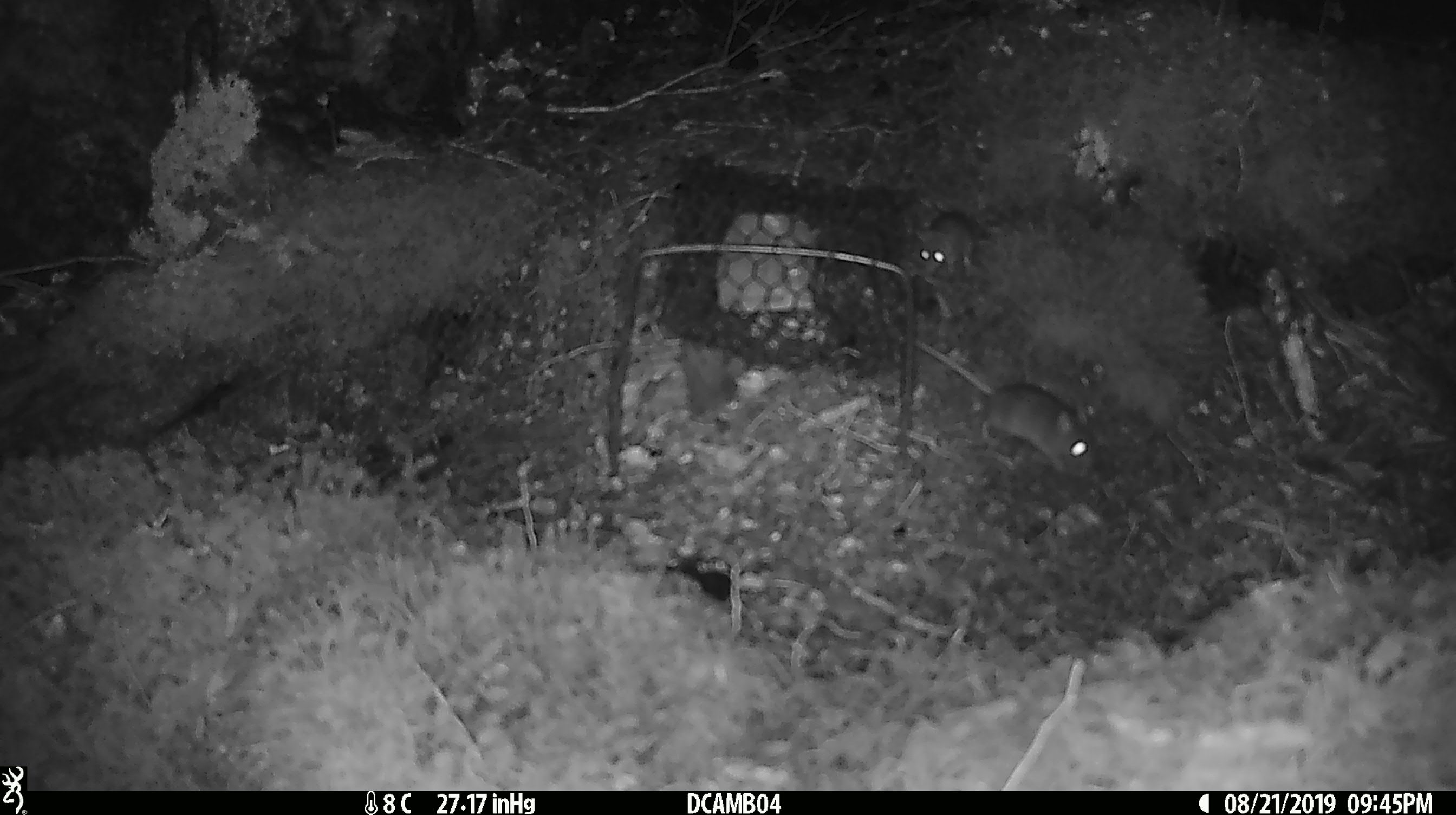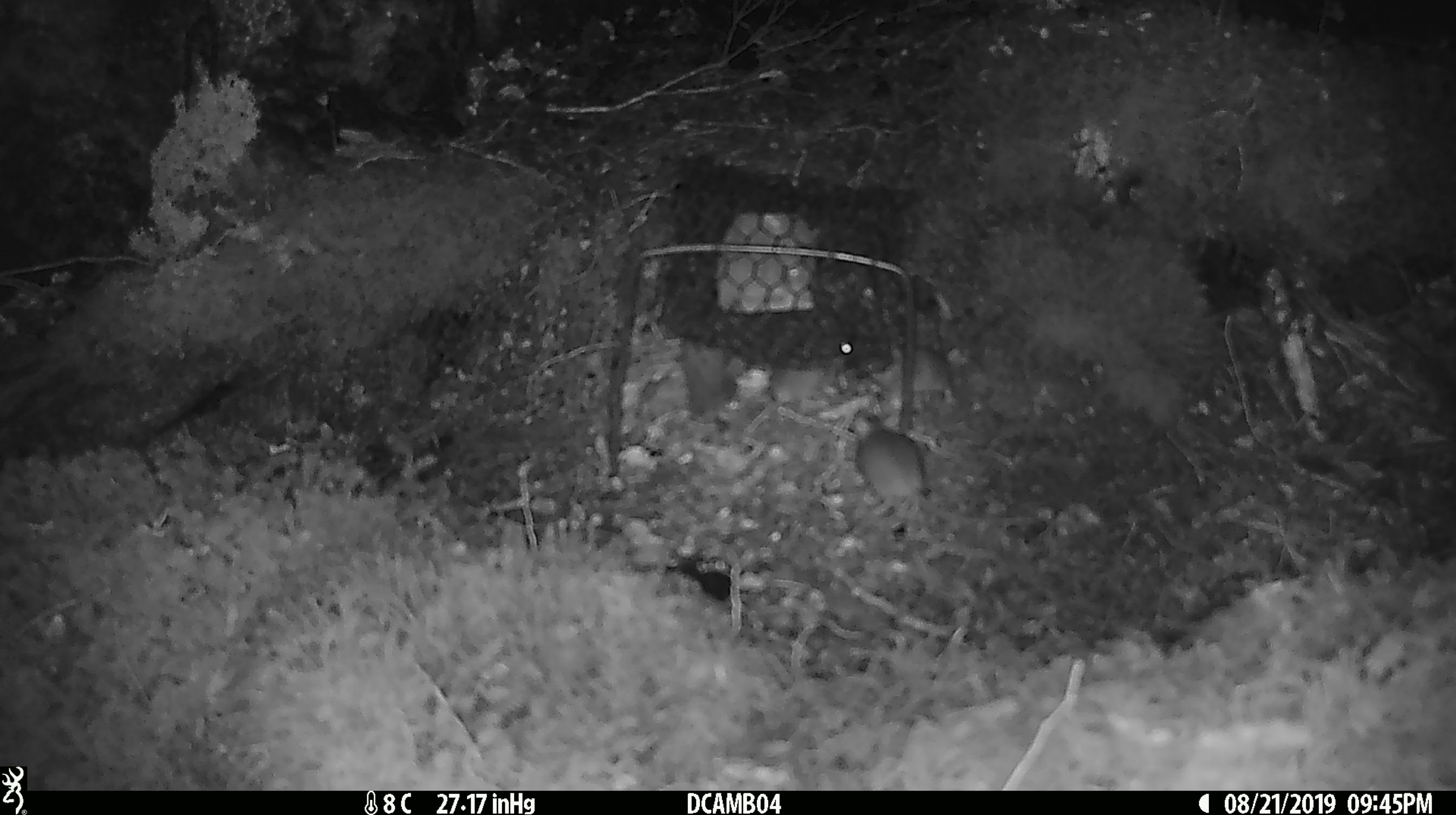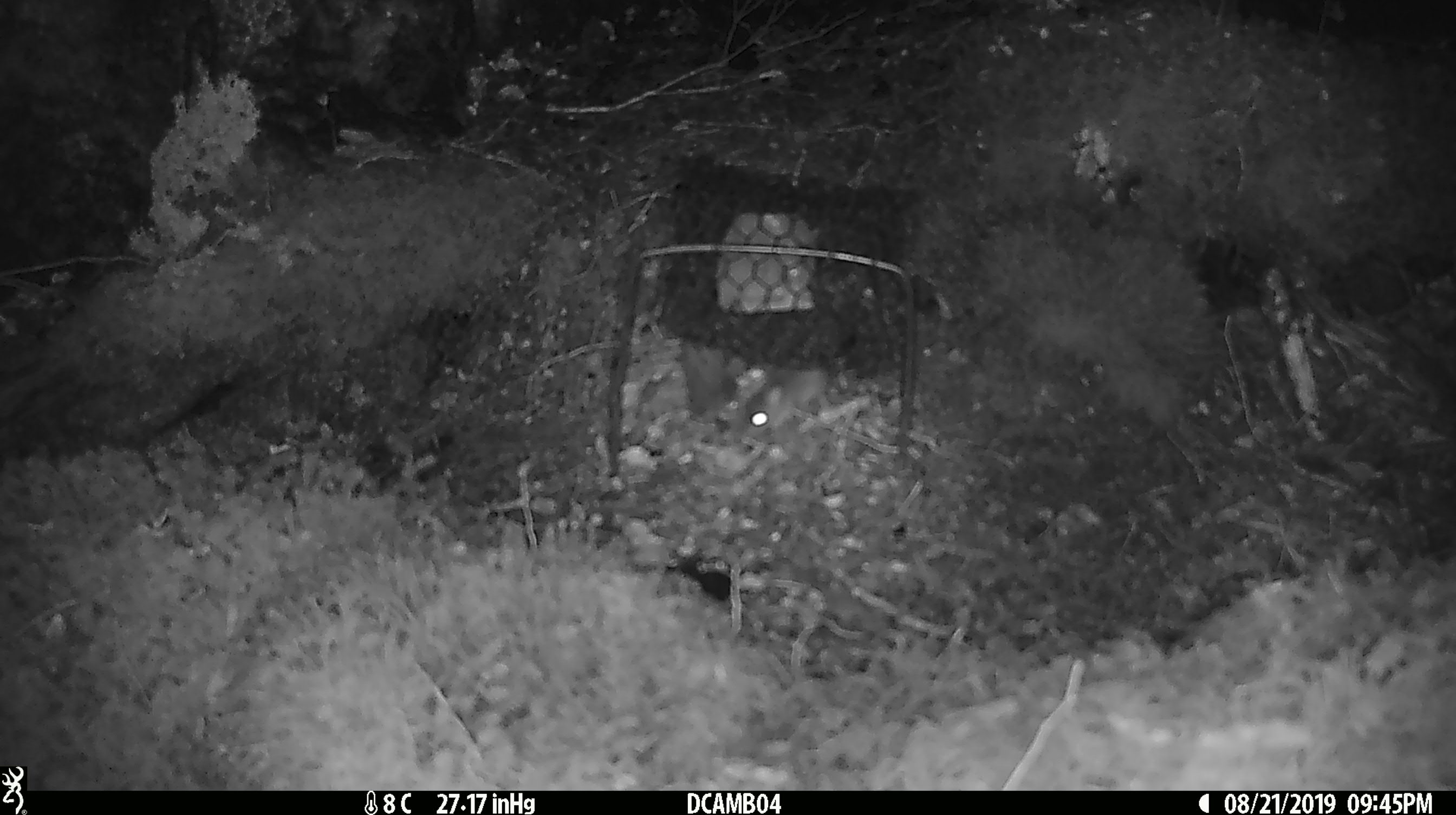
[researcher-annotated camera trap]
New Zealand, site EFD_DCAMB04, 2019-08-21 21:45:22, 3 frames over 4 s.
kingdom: Animalia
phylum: Chordata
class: Mammalia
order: Rodentia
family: Muridae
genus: Mus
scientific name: Mus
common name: mouse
Mouse (Mus).